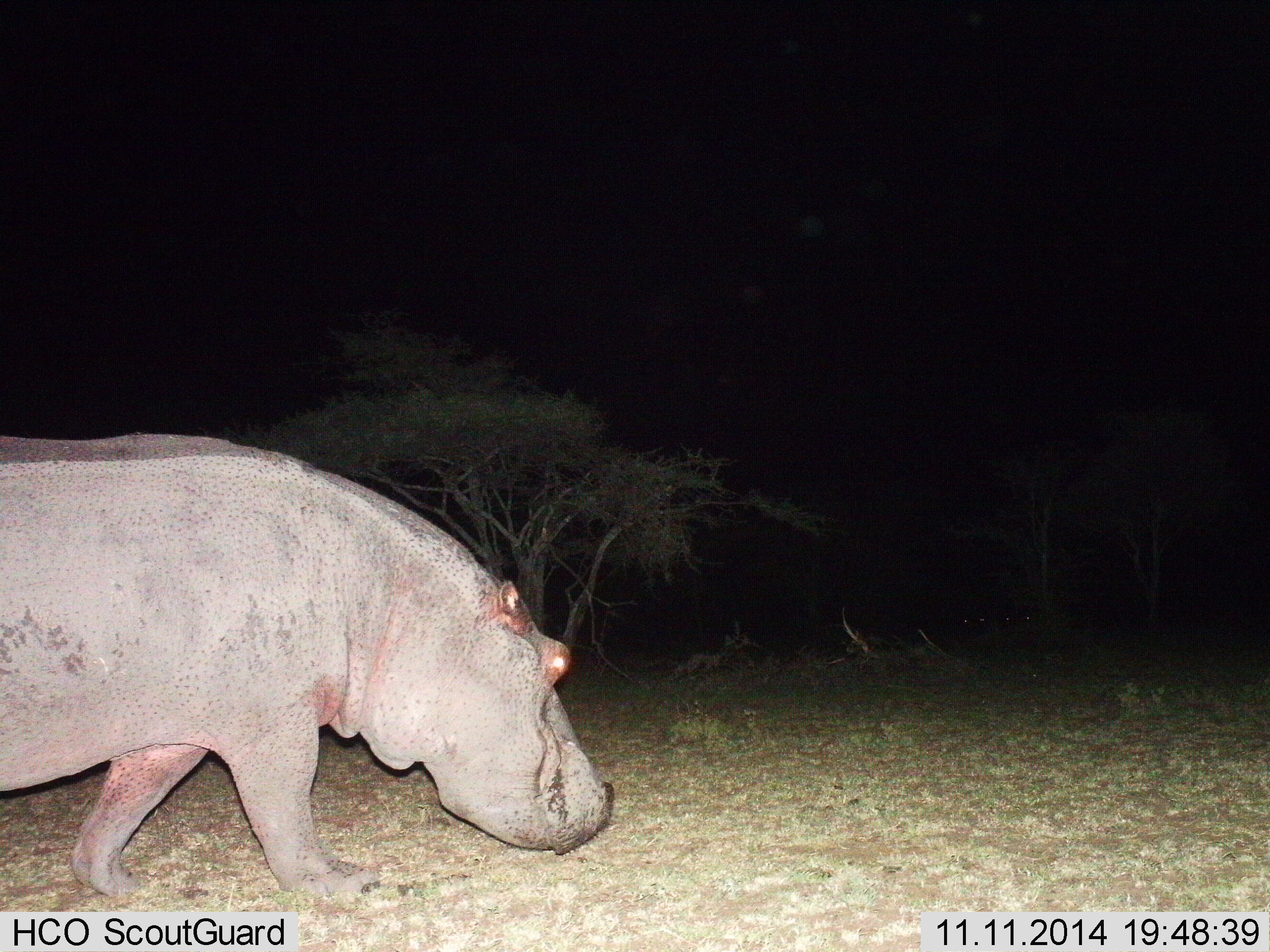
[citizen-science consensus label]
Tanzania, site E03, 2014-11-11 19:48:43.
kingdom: Animalia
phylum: Chordata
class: Mammalia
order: Artiodactyla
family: Hippopotamidae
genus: Hippopotamus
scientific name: Hippopotamus amphibius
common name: hippopotamus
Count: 1.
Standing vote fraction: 0%.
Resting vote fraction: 0%.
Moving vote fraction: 90%.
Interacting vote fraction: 0%.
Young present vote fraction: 0%.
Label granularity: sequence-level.